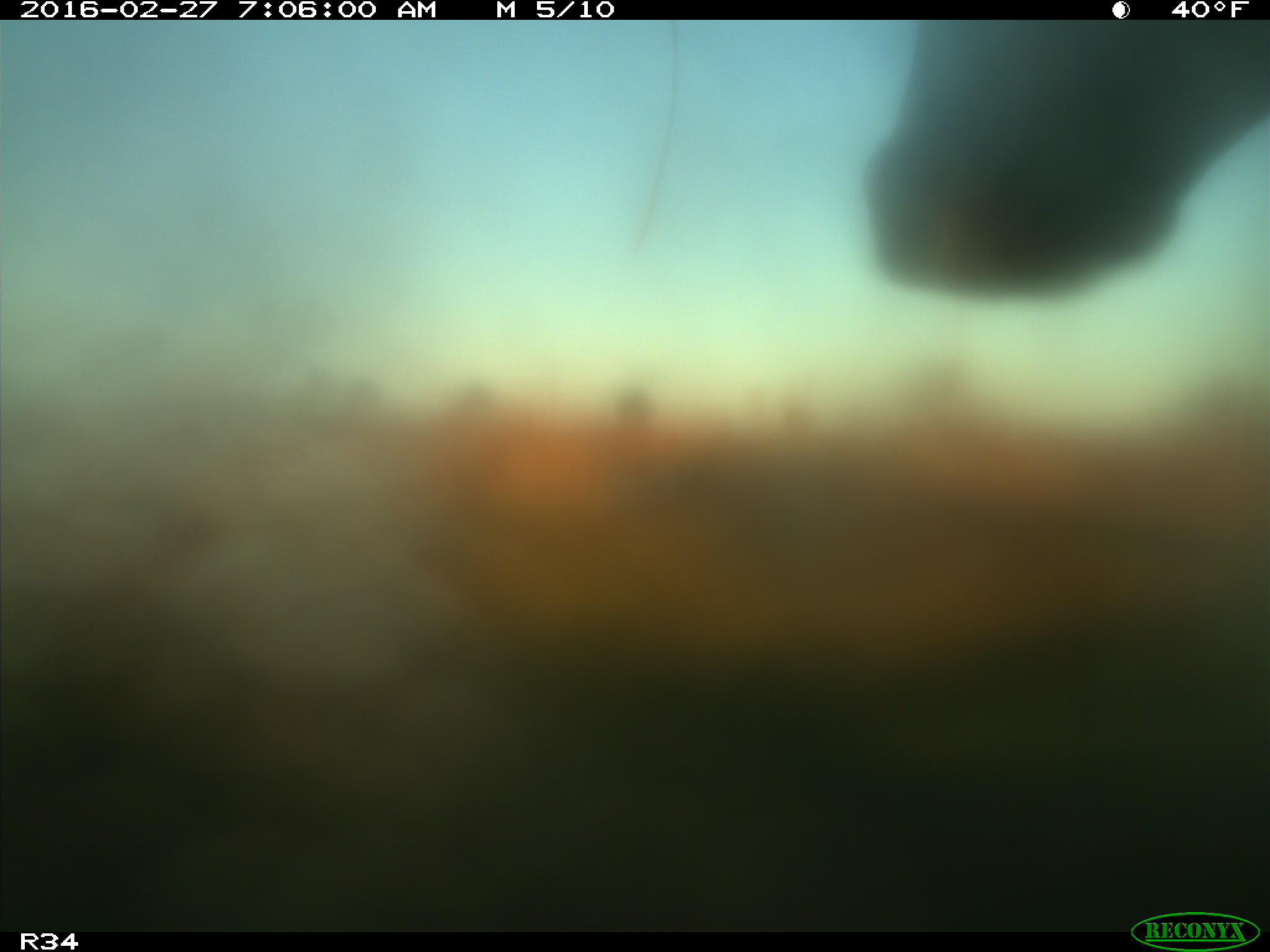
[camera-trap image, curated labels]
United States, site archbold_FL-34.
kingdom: Animalia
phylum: Chordata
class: Mammalia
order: Artiodactyla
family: Bovidae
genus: Bos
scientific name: Bos taurus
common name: domestic cow